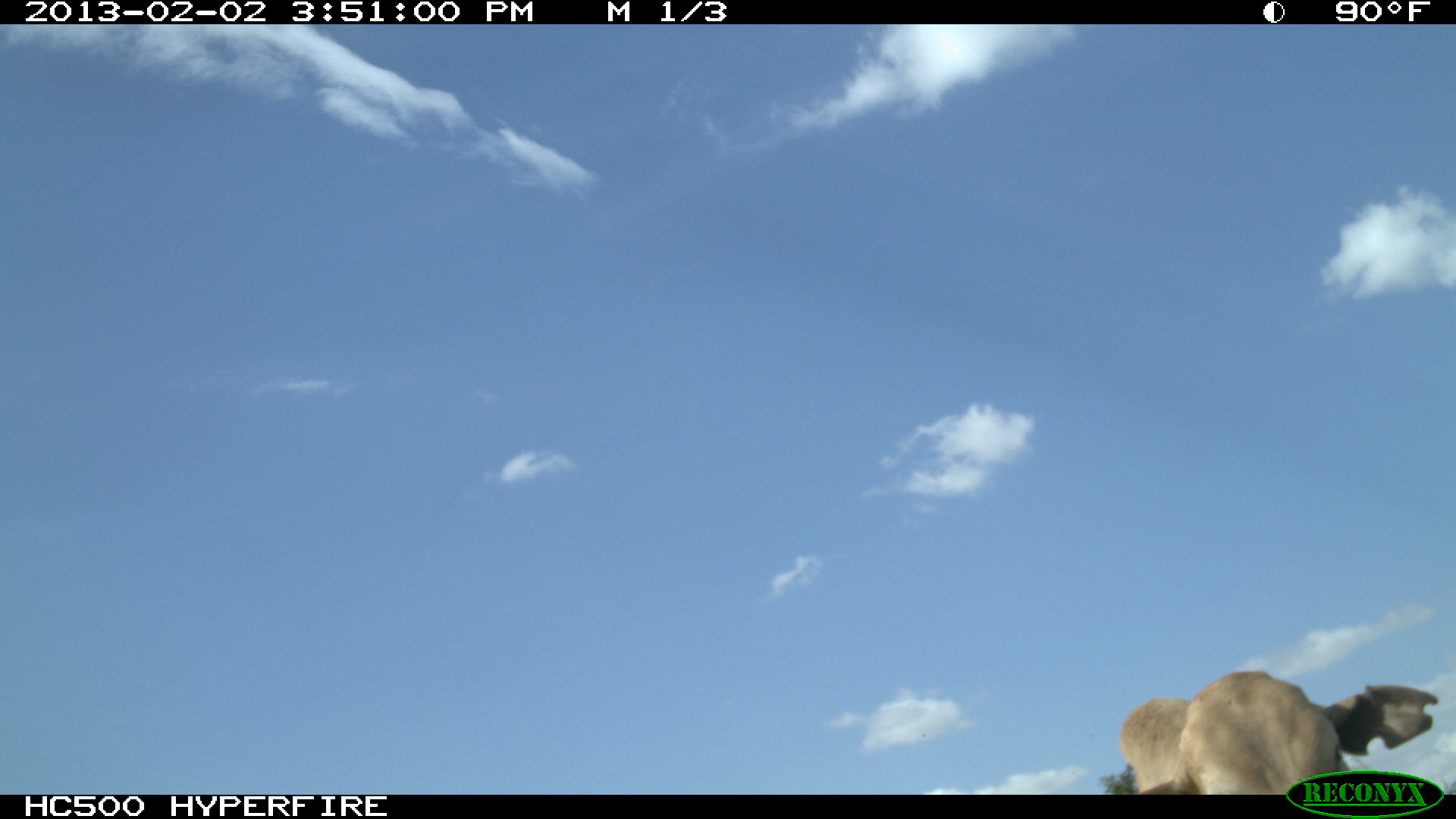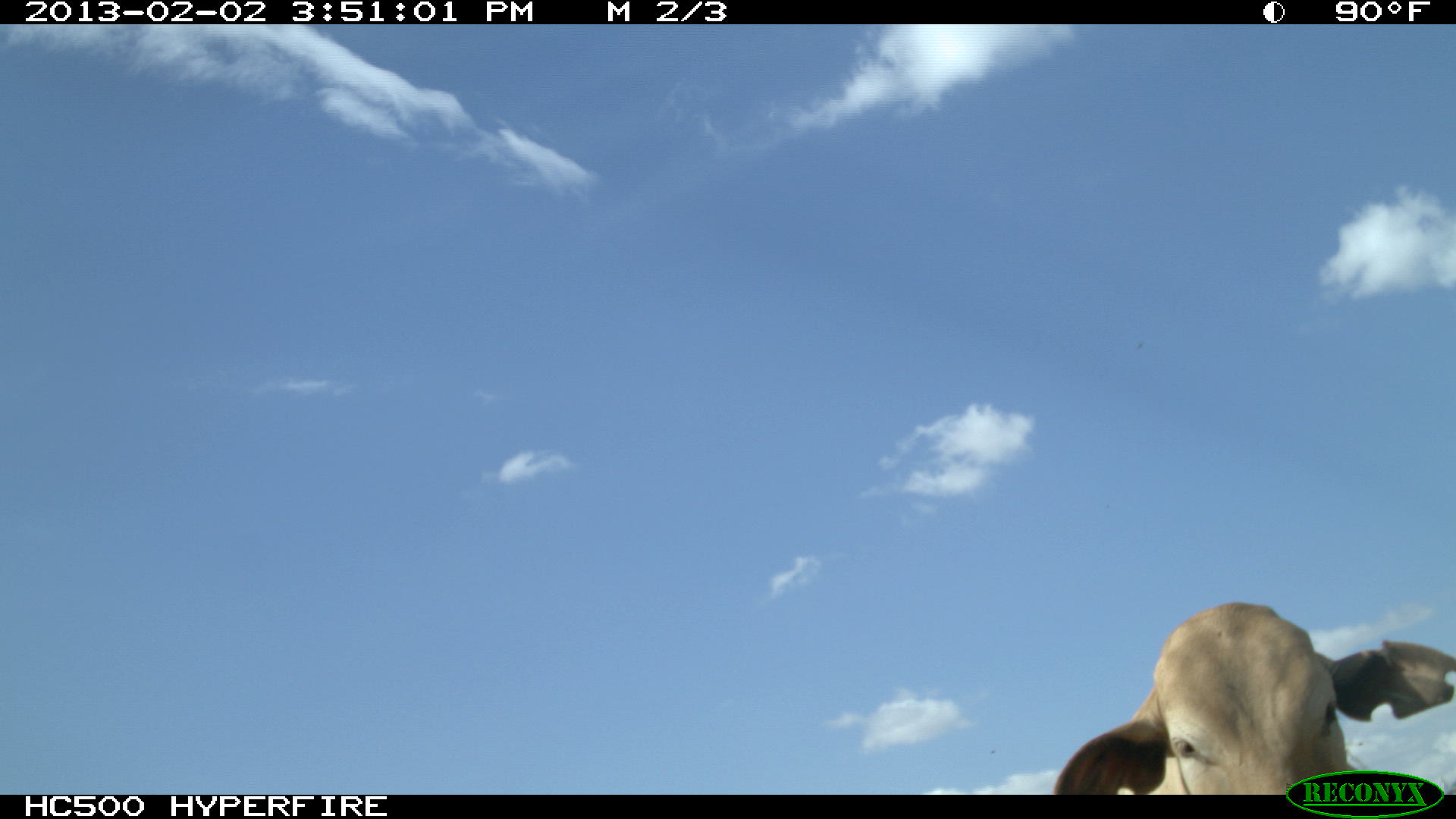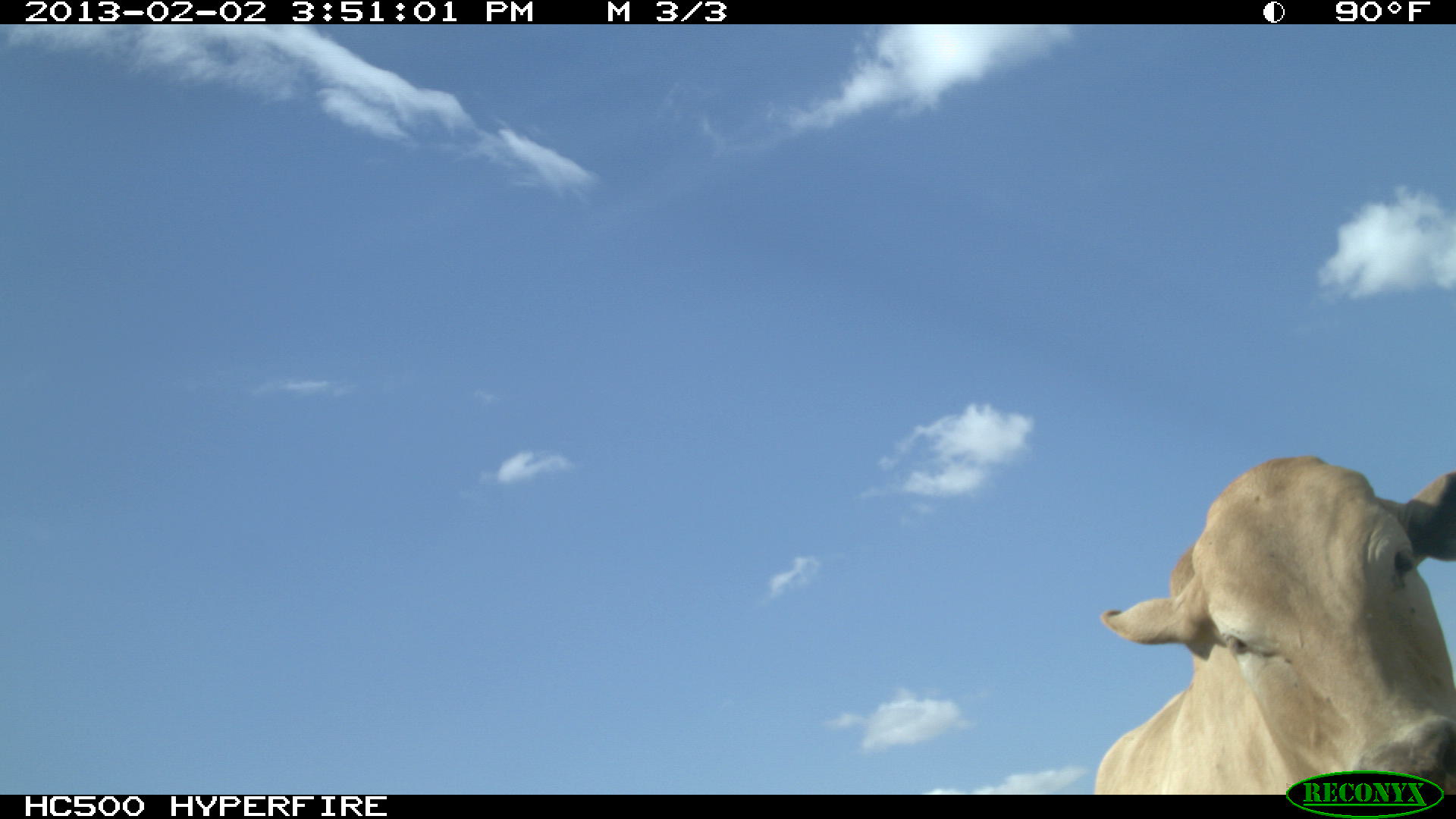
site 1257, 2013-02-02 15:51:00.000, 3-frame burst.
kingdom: Animalia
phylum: Chordata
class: Mammalia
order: Artiodactyla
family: Bovidae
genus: Bos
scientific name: Bos taurus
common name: domestic cattle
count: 1